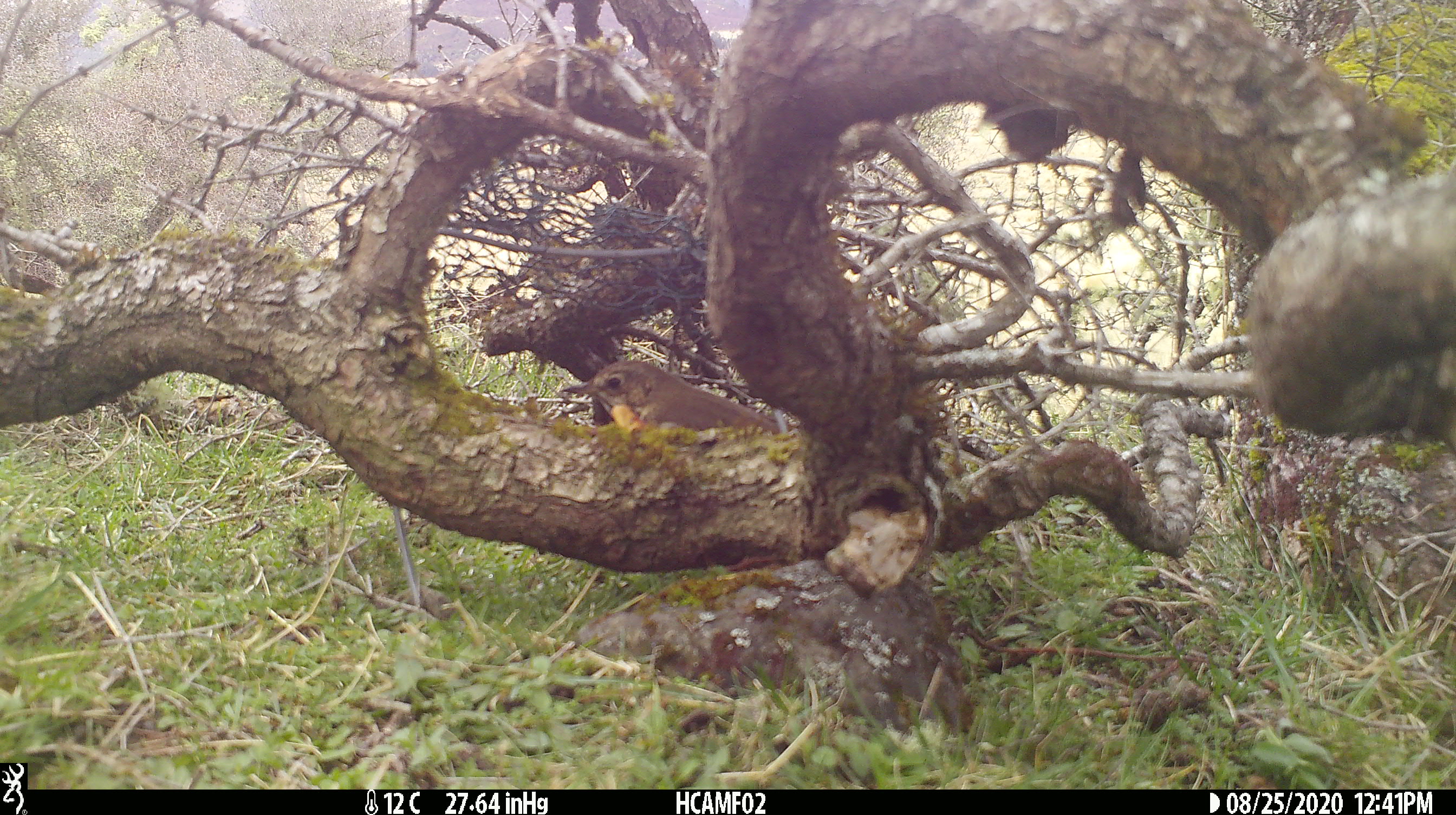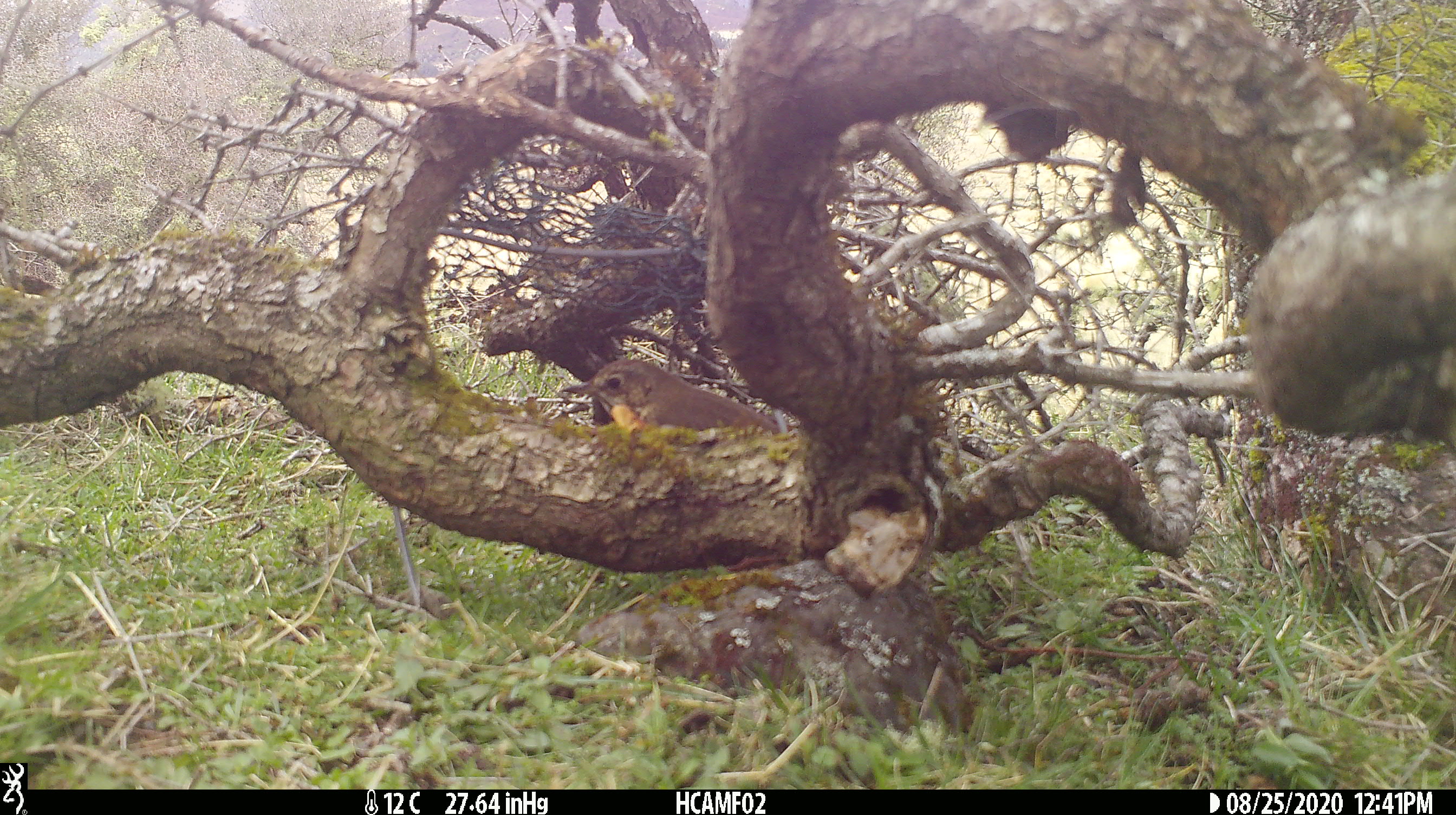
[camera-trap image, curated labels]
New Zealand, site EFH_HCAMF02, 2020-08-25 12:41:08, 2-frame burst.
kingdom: Animalia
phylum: Chordata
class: Aves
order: Passeriformes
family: Turdidae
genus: Turdus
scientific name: Turdus philomelos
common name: song thrush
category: thrush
Thrush (song thrush) (Turdus philomelos).